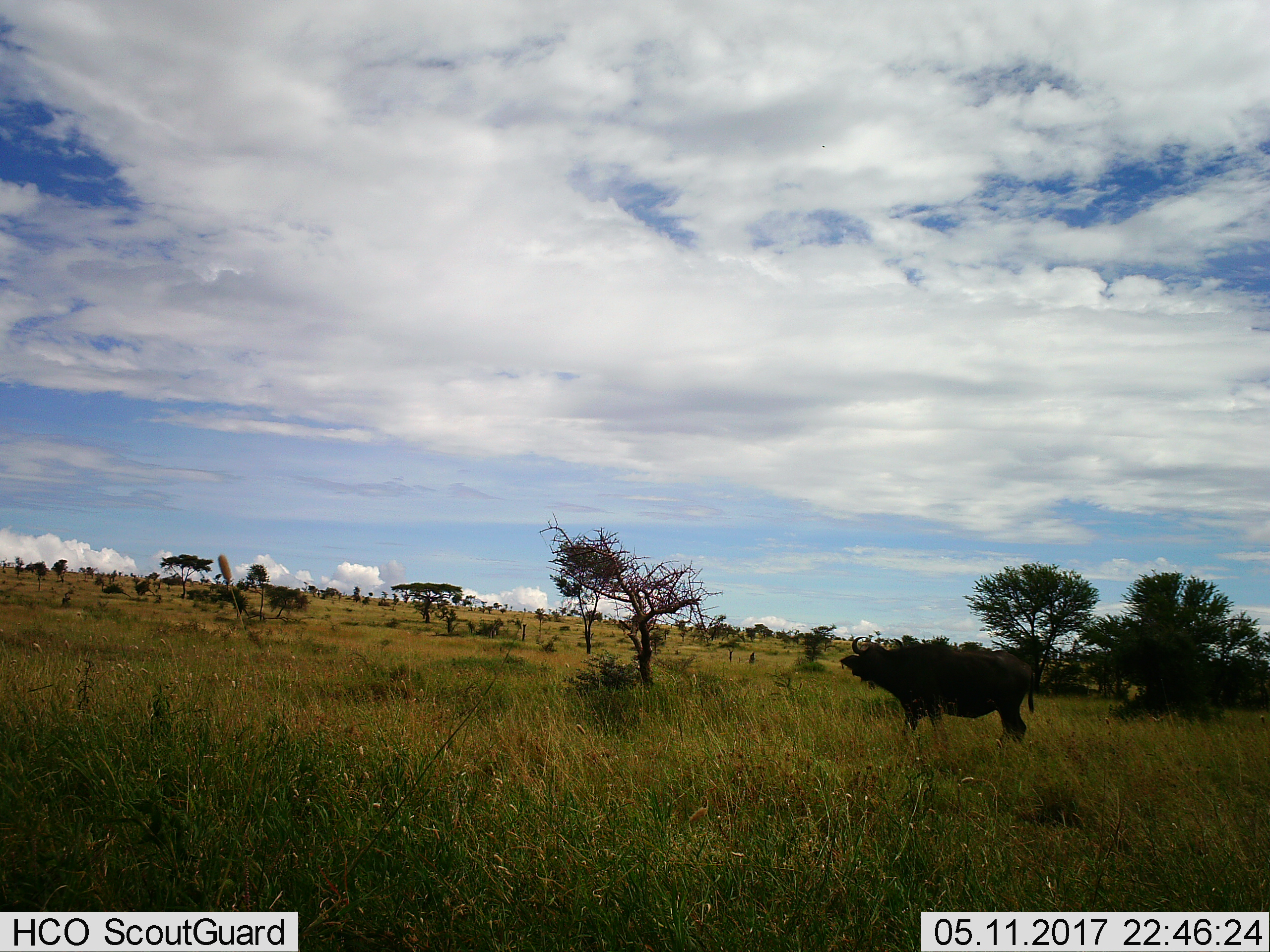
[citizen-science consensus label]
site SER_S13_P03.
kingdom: Animalia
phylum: Chordata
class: Mammalia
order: Artiodactyla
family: Bovidae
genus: Syncerus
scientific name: Syncerus caffer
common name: african buffalo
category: buffalo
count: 1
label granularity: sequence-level